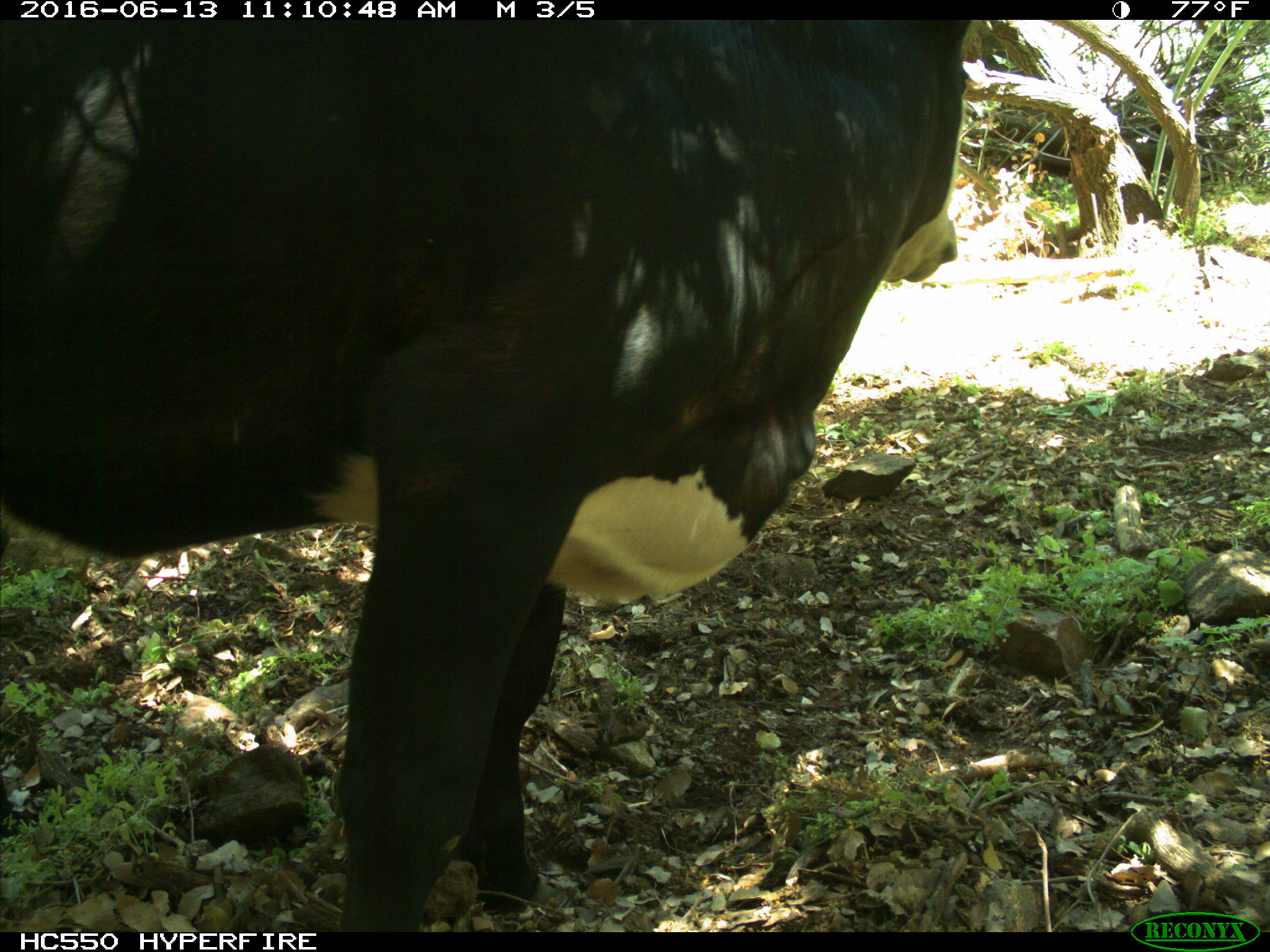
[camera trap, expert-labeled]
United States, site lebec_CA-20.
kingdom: Animalia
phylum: Chordata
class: Mammalia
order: Artiodactyla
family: Bovidae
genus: Bos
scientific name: Bos taurus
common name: domestic cow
Bos taurus (domestic cow).